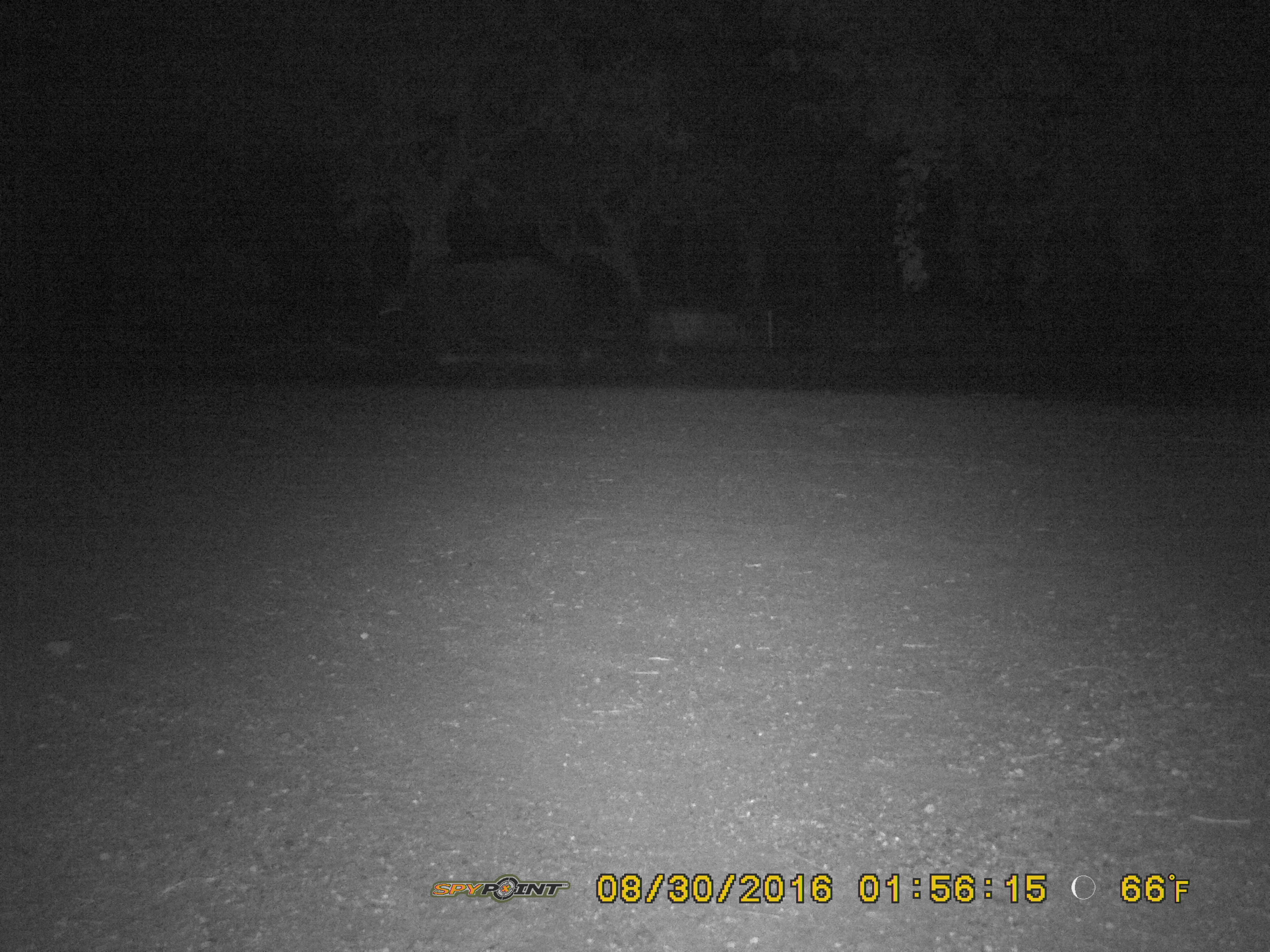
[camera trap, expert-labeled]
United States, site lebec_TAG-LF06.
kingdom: Animalia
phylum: Chordata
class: Mammalia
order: Artiodactyla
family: Suidae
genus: Sus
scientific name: Sus scrofa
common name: wild boar